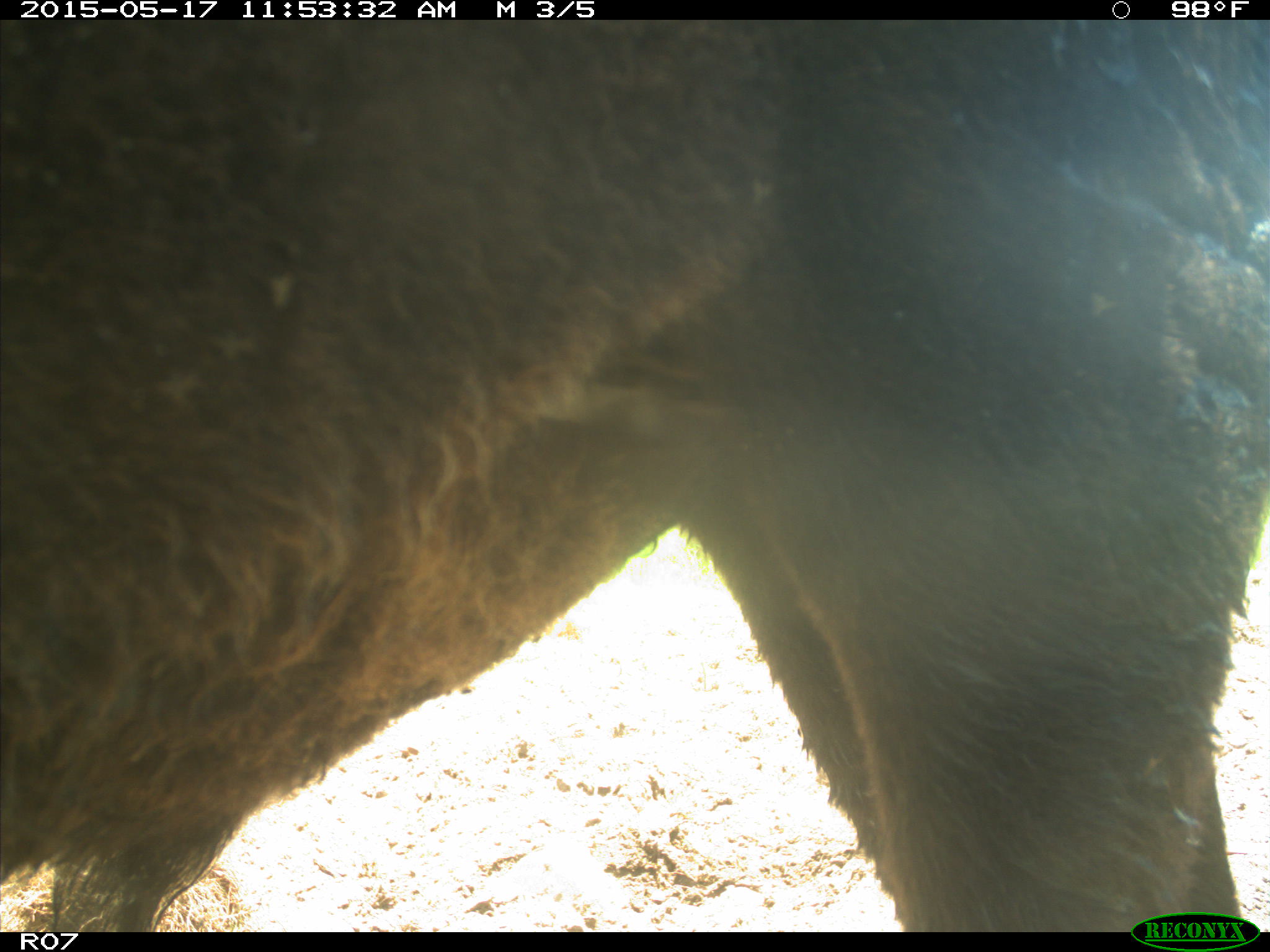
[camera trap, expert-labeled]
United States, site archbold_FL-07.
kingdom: Animalia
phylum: Chordata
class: Mammalia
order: Artiodactyla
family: Bovidae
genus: Bos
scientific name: Bos taurus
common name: domestic cow